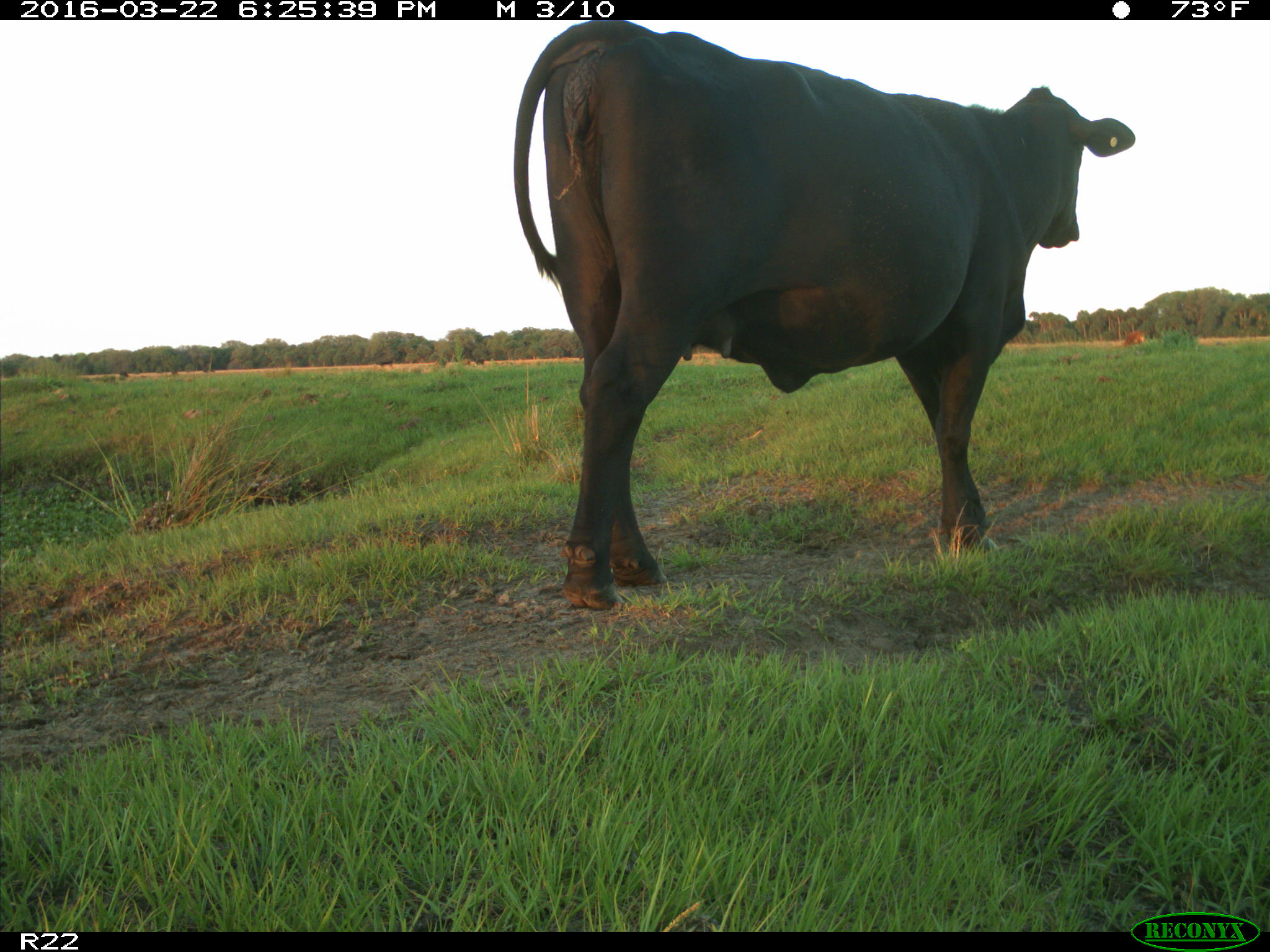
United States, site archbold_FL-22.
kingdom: Animalia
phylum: Chordata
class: Mammalia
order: Artiodactyla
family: Bovidae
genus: Bos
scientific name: Bos taurus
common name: domestic cow